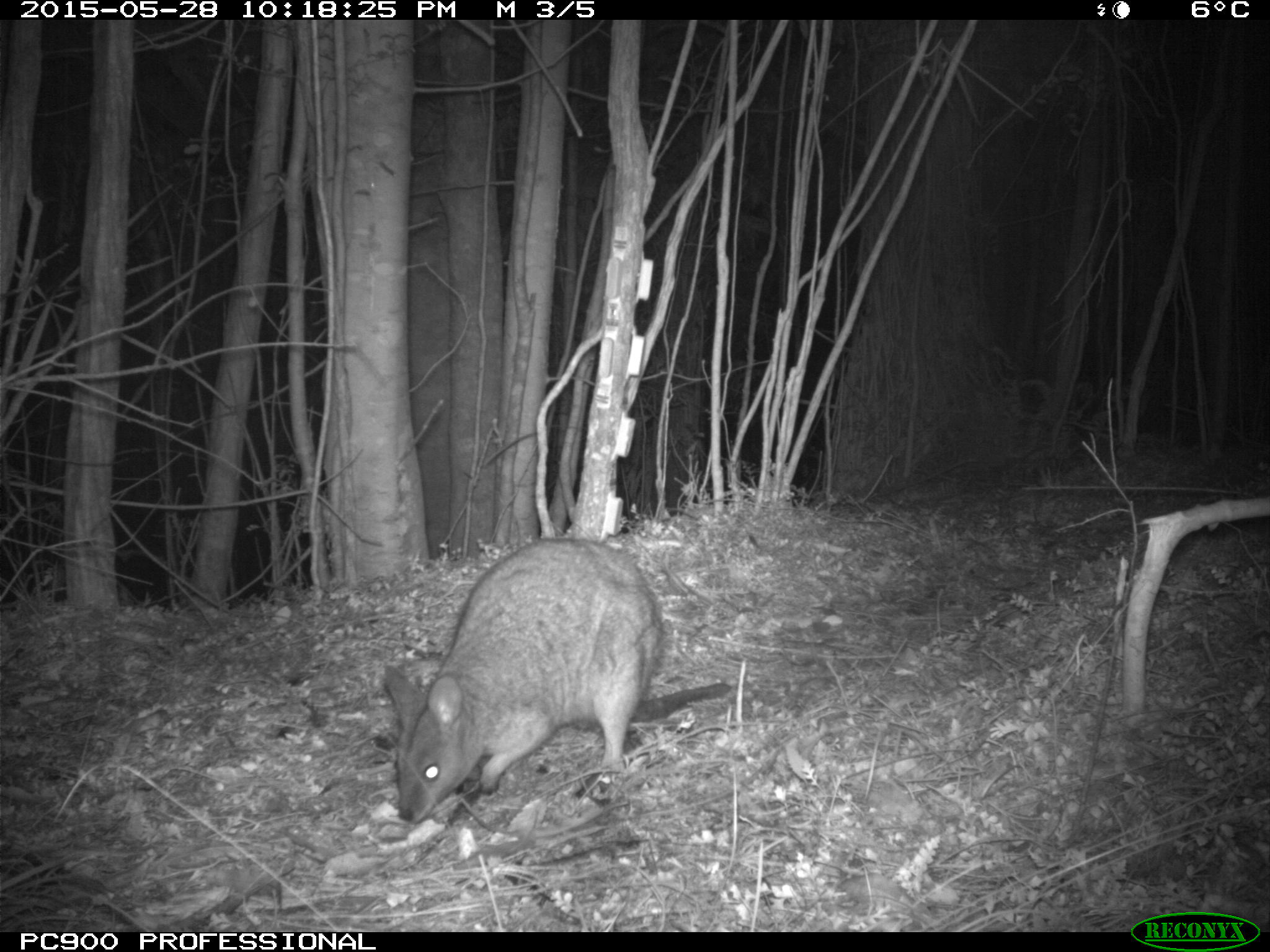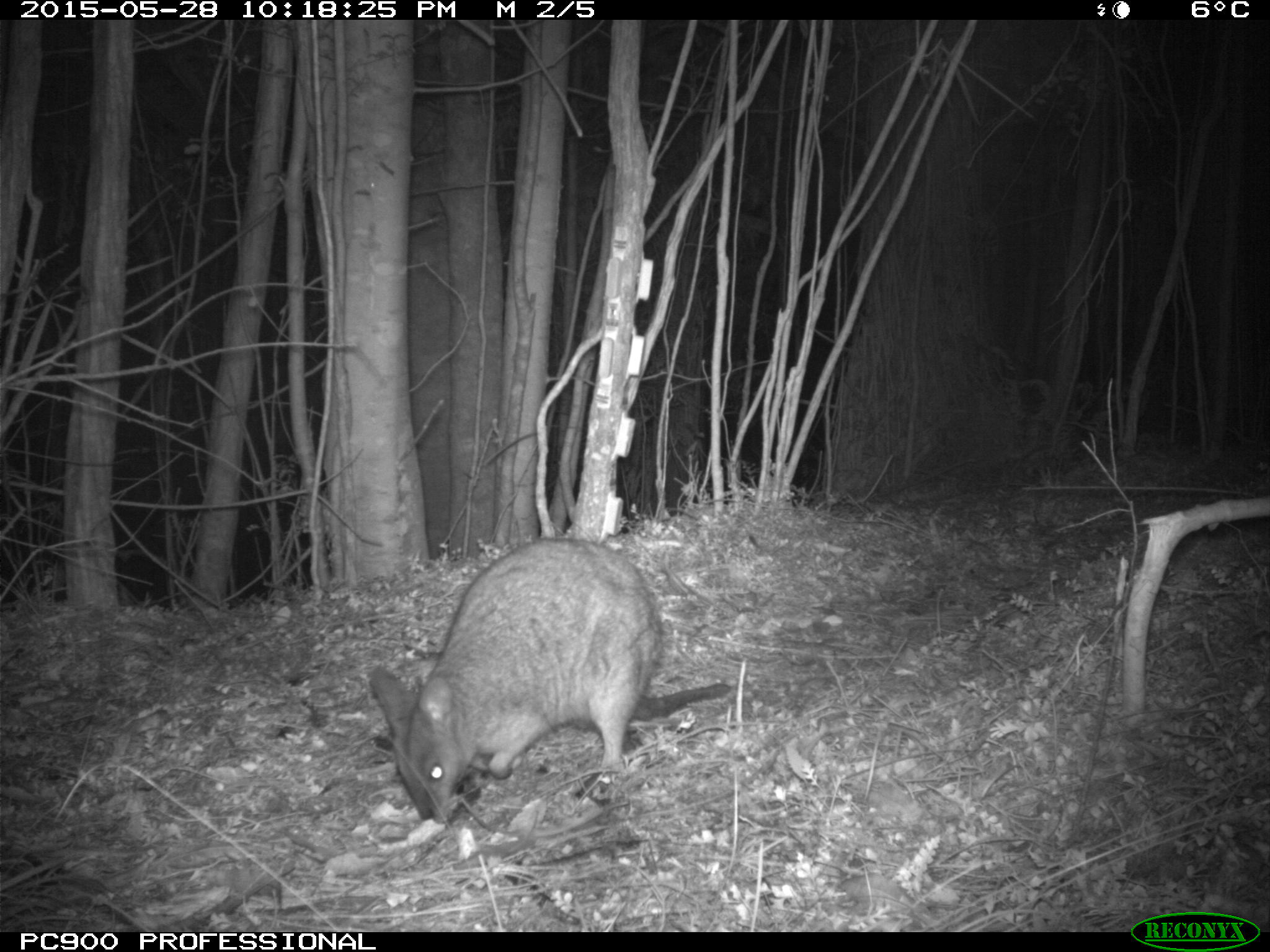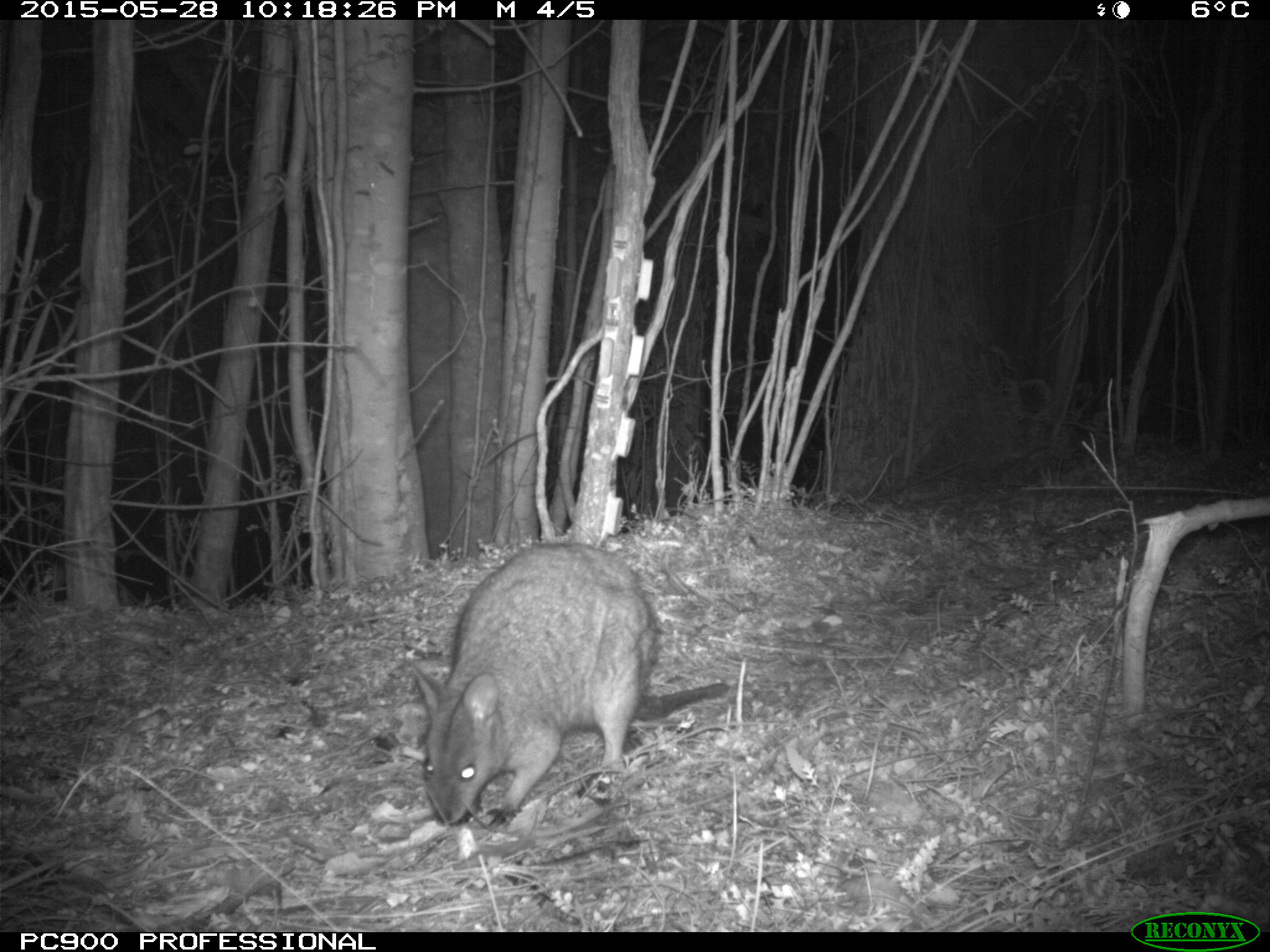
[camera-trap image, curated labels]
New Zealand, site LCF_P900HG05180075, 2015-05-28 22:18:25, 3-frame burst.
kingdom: Animalia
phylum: Chordata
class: Mammalia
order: Diprotodontia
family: Macropodidae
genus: Notamacropus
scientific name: Notamacropus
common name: wallaby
Wallaby (Notamacropus).